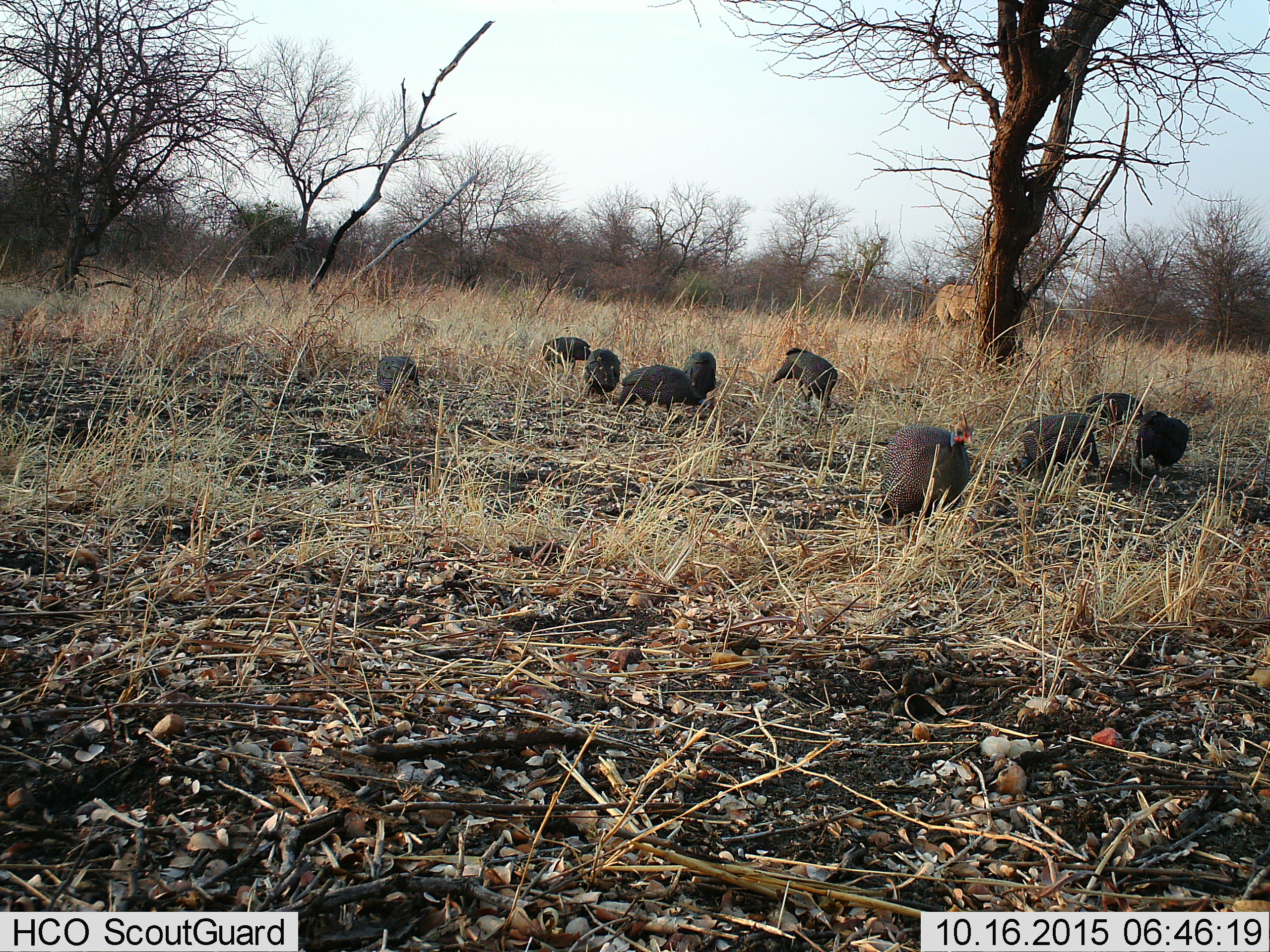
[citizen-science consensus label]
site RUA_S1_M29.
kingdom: Animalia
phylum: Chordata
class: Aves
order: Galliformes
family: Numididae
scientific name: Numididae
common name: guineafowl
Guineafowl (Numididae), count 10. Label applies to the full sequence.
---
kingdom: Animalia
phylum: Chordata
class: Mammalia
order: Artiodactyla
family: Bovidae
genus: Tragelaphus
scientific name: Tragelaphus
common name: kudu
Kudu (Tragelaphus), count 1. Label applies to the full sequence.